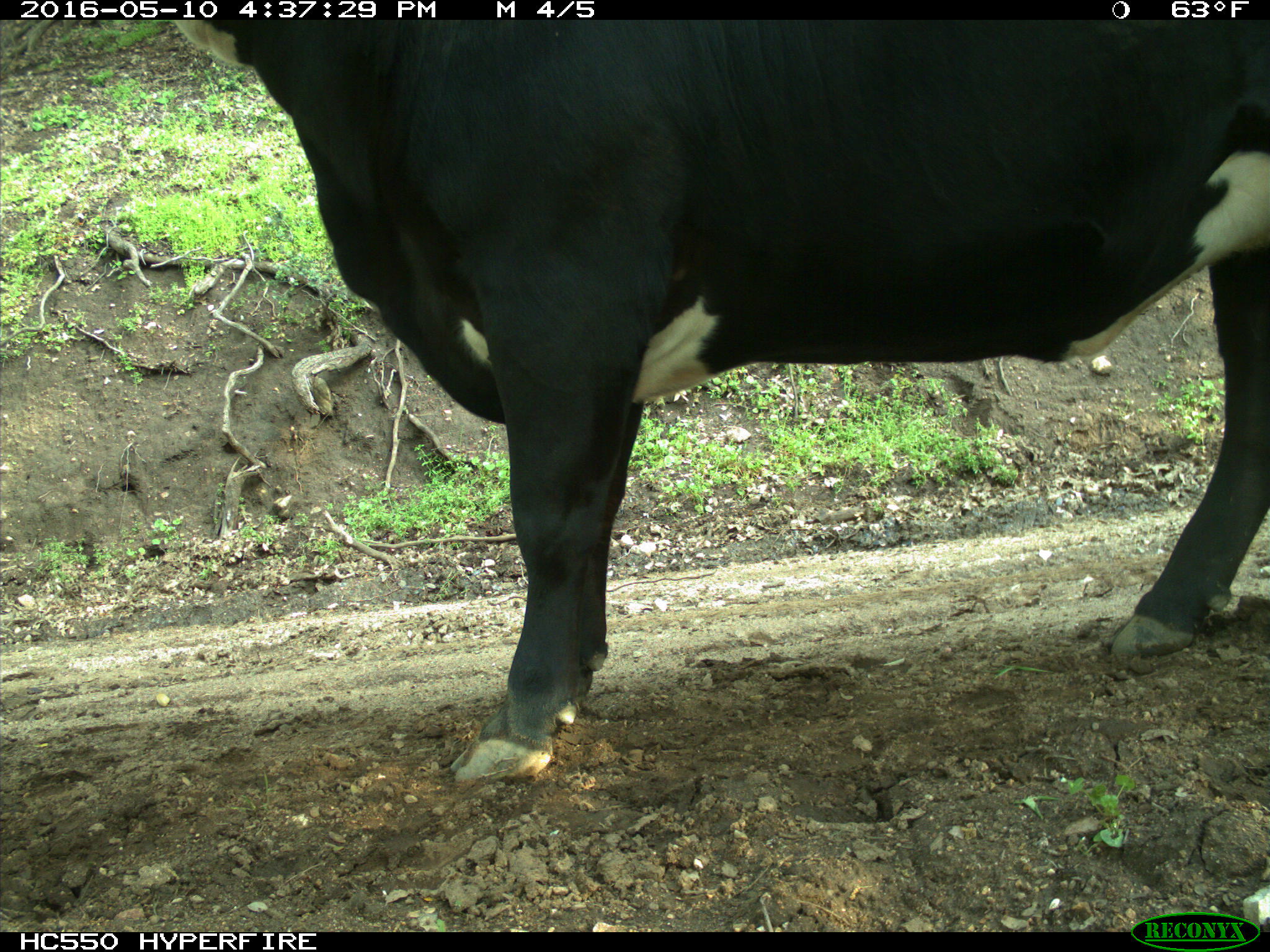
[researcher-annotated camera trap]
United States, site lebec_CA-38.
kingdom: Animalia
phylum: Chordata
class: Mammalia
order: Artiodactyla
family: Bovidae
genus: Bos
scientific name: Bos taurus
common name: domestic cow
Bos taurus (domestic cow).